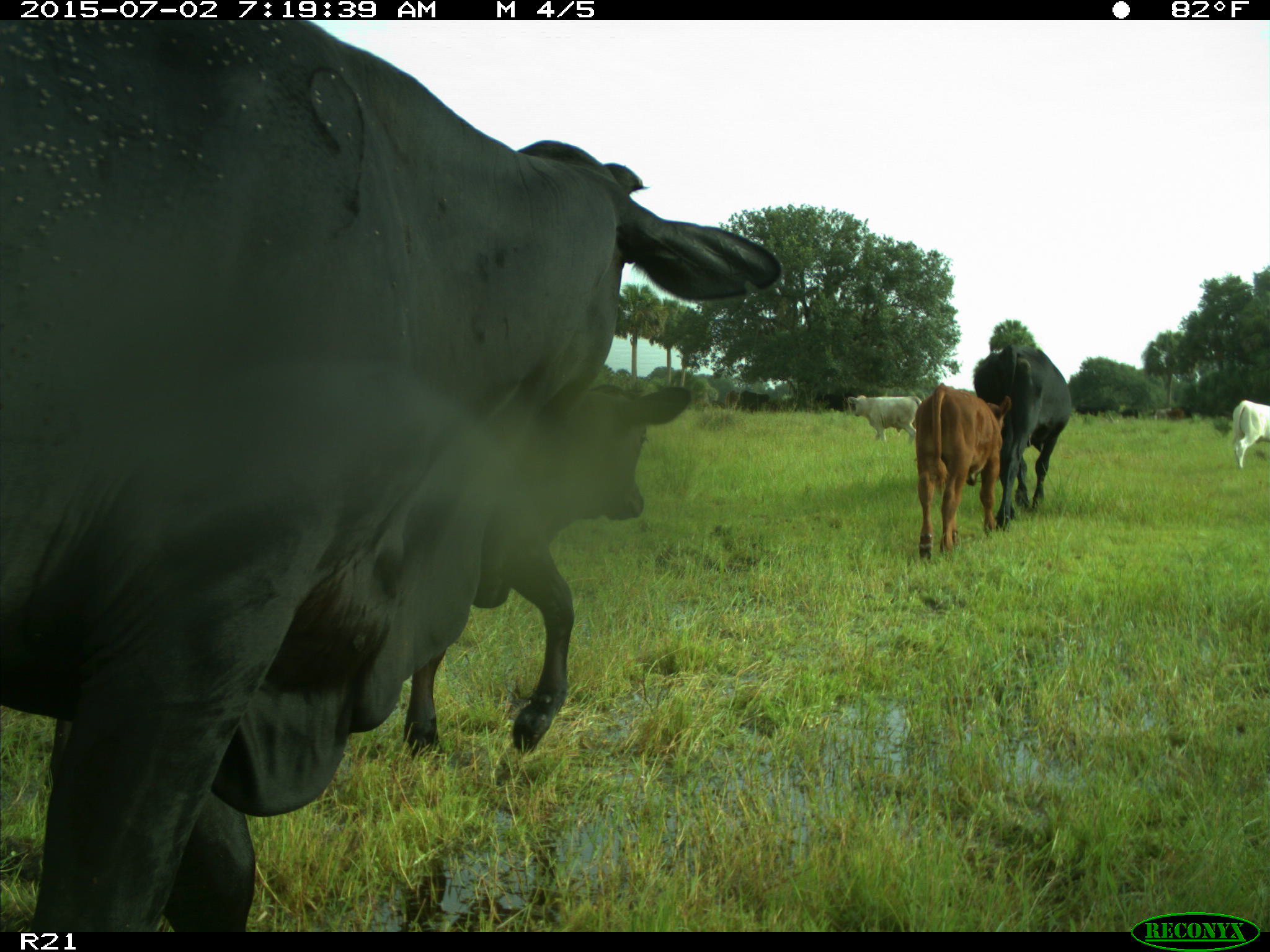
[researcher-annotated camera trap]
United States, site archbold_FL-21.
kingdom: Animalia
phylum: Chordata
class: Mammalia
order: Artiodactyla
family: Bovidae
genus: Bos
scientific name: Bos taurus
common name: domestic cow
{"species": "Bos taurus (domestic cow)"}